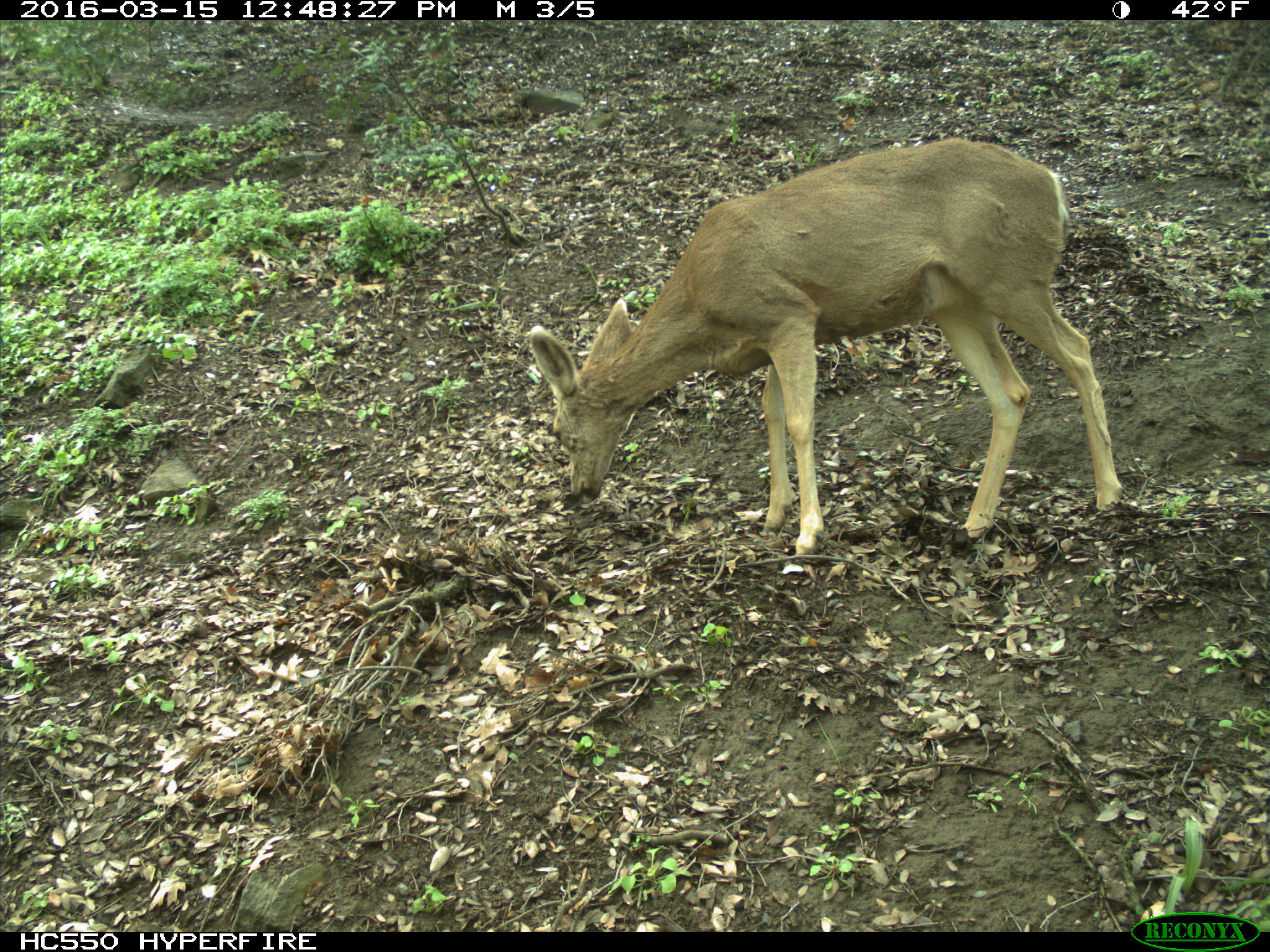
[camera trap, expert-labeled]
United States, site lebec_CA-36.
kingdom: Animalia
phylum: Chordata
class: Mammalia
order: Artiodactyla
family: Cervidae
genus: Odocoileus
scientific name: Odocoileus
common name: deer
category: unidentified deer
Unidentified deer (deer) (Odocoileus).